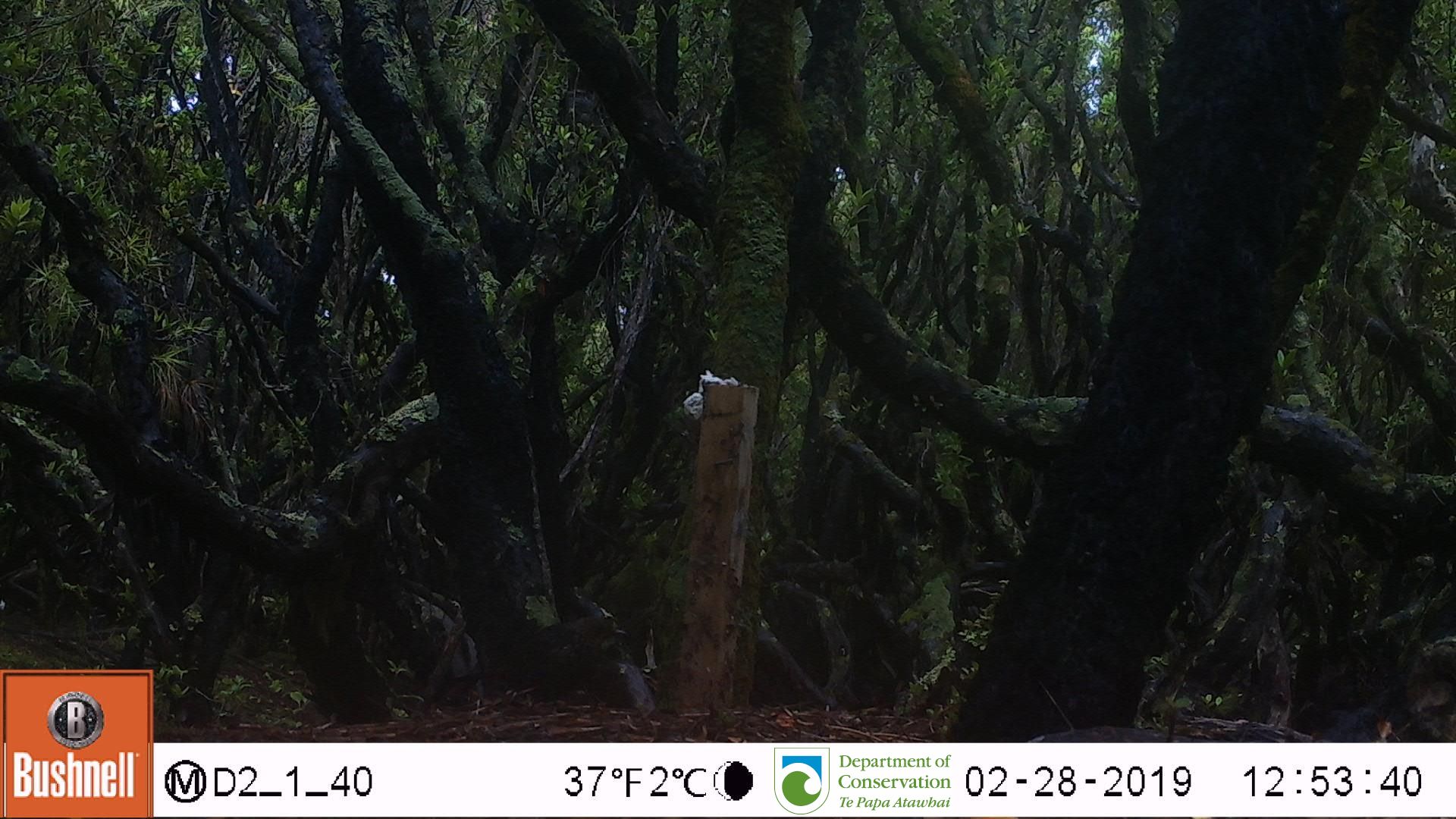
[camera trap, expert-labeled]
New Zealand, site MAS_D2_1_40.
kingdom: Animalia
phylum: Chordata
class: Aves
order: Passeriformes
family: Turdidae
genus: Turdus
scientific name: Turdus merula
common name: eurasian blackbird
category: blackbird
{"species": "blackbird (eurasian blackbird) (Turdus merula)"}